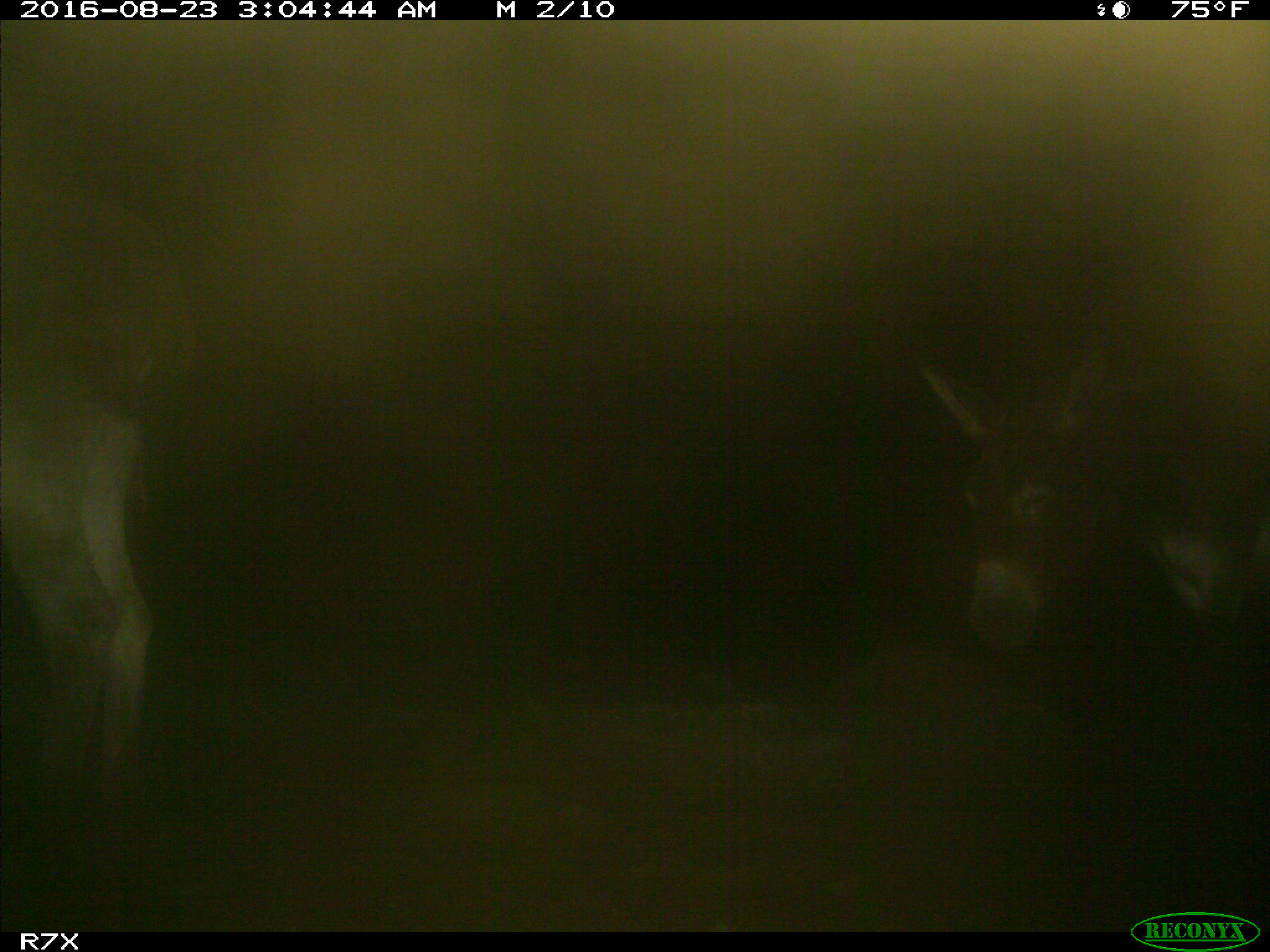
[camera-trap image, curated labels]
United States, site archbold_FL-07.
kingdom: Animalia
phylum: Chordata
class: Mammalia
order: Perissodactyla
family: Equidae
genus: Equus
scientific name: Equus africanus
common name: african wild ass